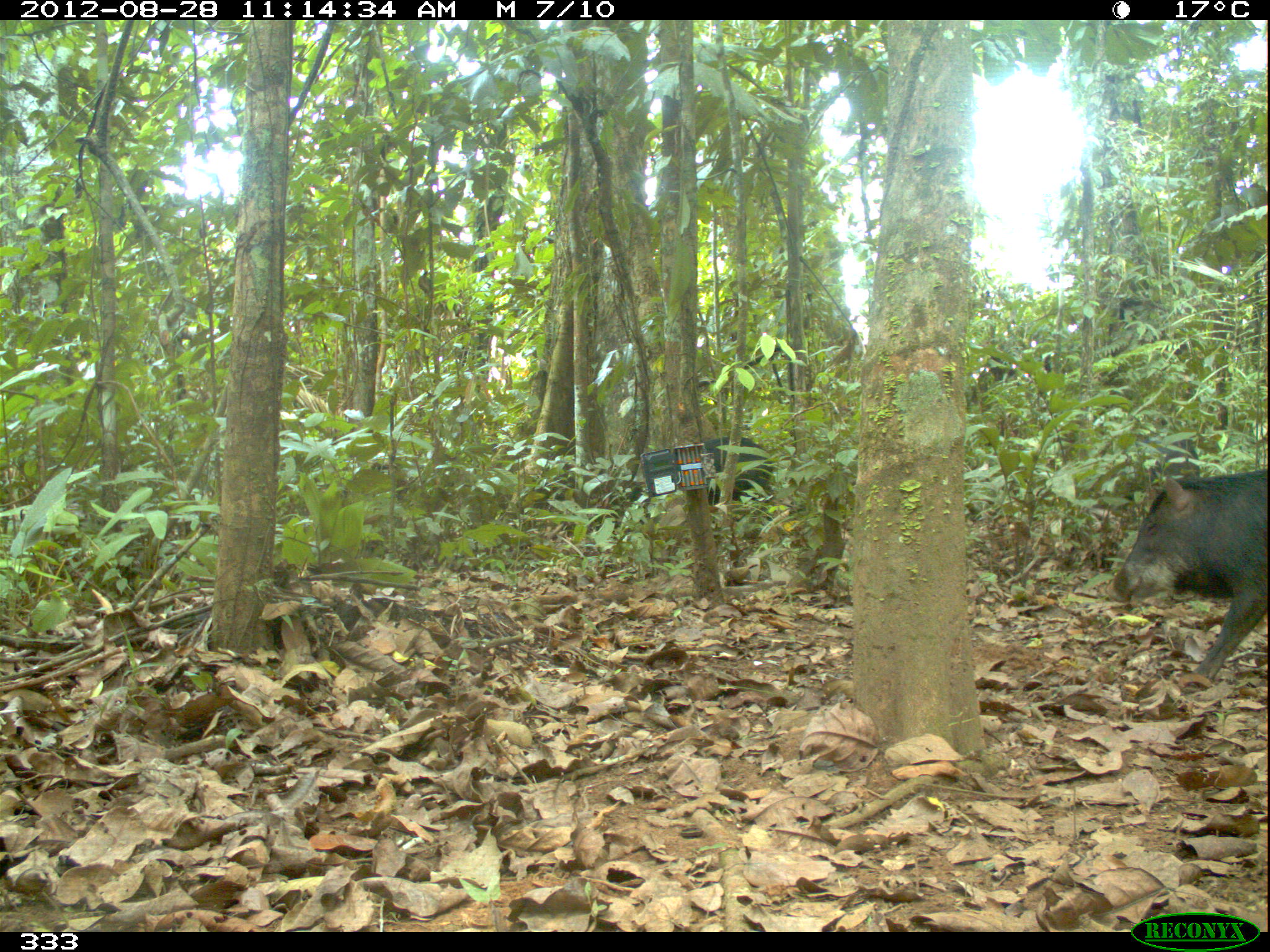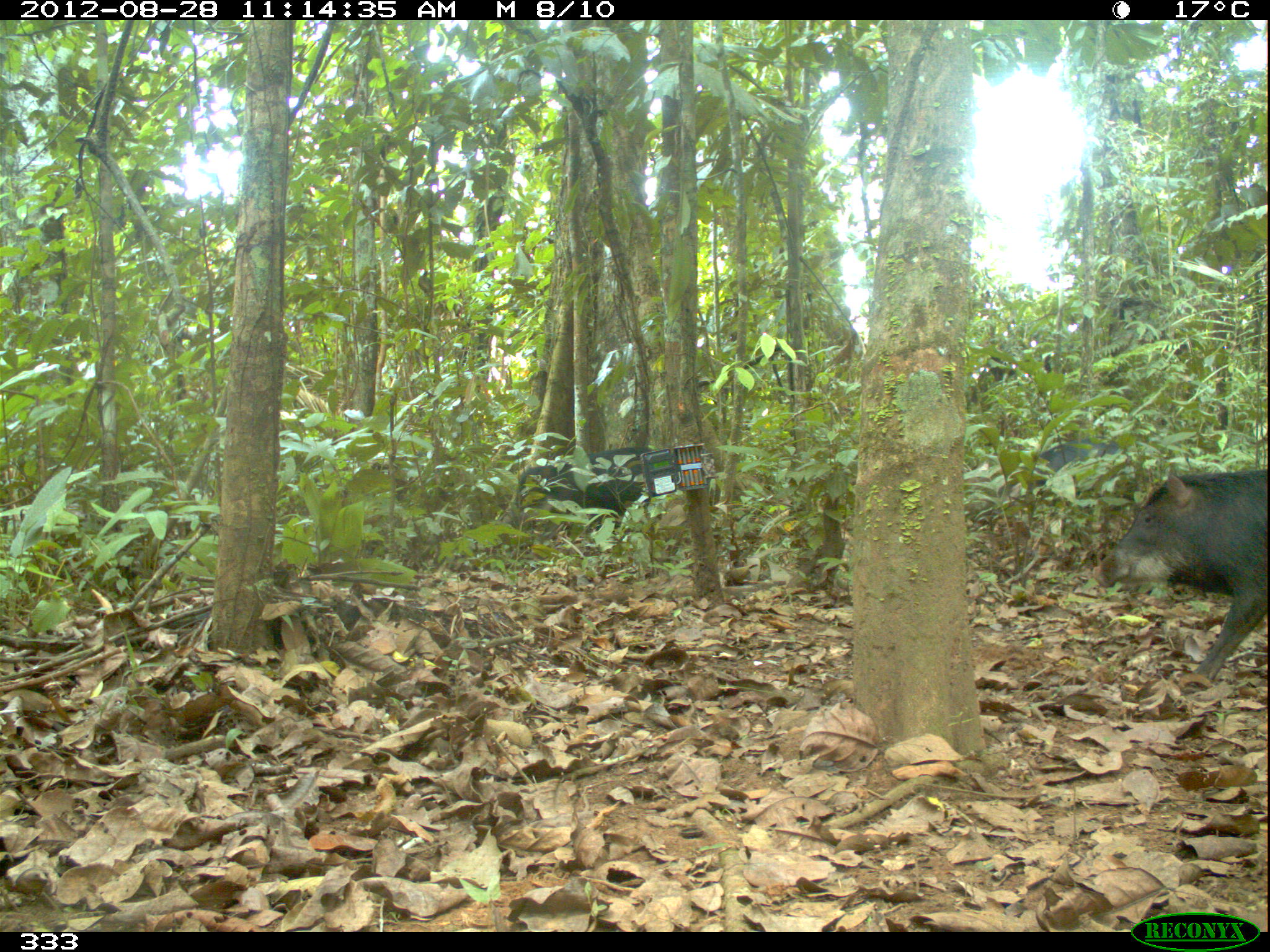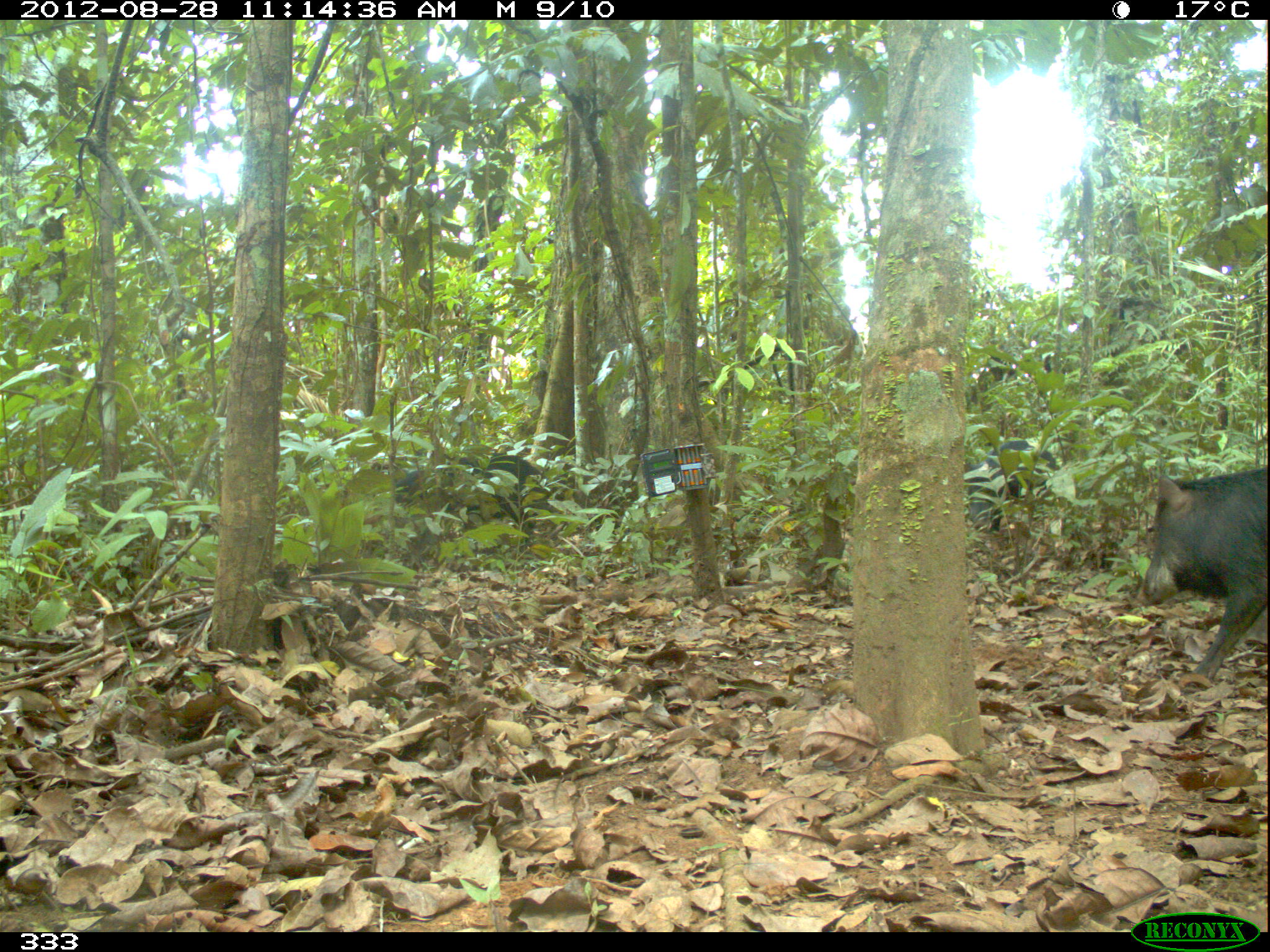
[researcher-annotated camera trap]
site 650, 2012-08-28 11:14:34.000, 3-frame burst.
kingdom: Animalia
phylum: Chordata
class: Mammalia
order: Artiodactyla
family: Tayassuidae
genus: Tayassu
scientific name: Tayassu pecari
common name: white-lipped peccary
Tayassu pecari (white-lipped peccary).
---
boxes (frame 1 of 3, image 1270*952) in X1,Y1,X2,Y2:
tayassu pecari: 1104,466,1270,688; 702,435,772,506; 1122,437,1201,495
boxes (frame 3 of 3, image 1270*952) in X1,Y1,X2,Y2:
tayassu pecari: 1134,464,1270,689; 395,451,545,553; 963,439,1060,533